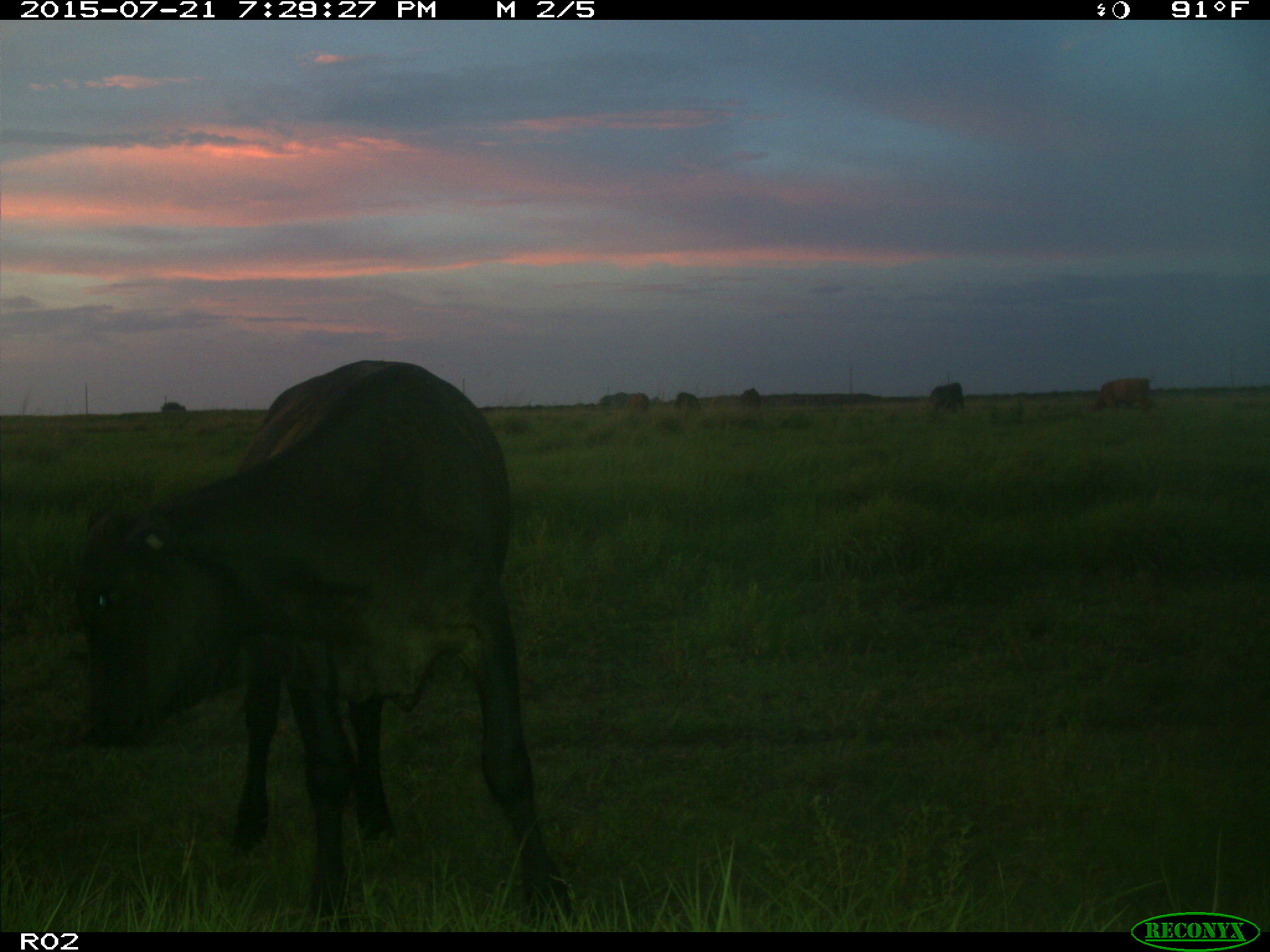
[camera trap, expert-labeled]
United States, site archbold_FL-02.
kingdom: Animalia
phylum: Chordata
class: Mammalia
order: Artiodactyla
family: Bovidae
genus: Bos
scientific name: Bos taurus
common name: domestic cow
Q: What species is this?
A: Bos taurus (domestic cow).